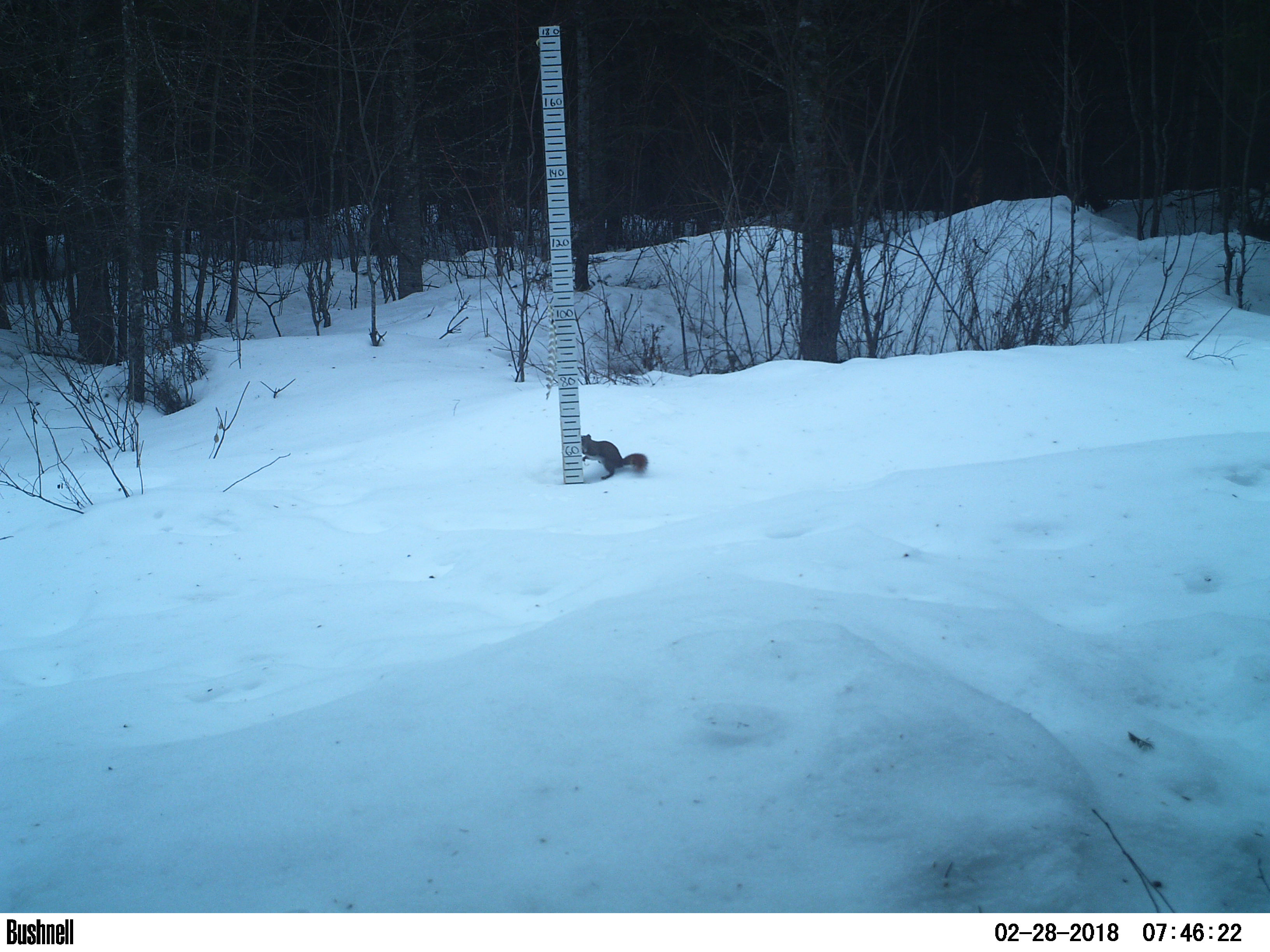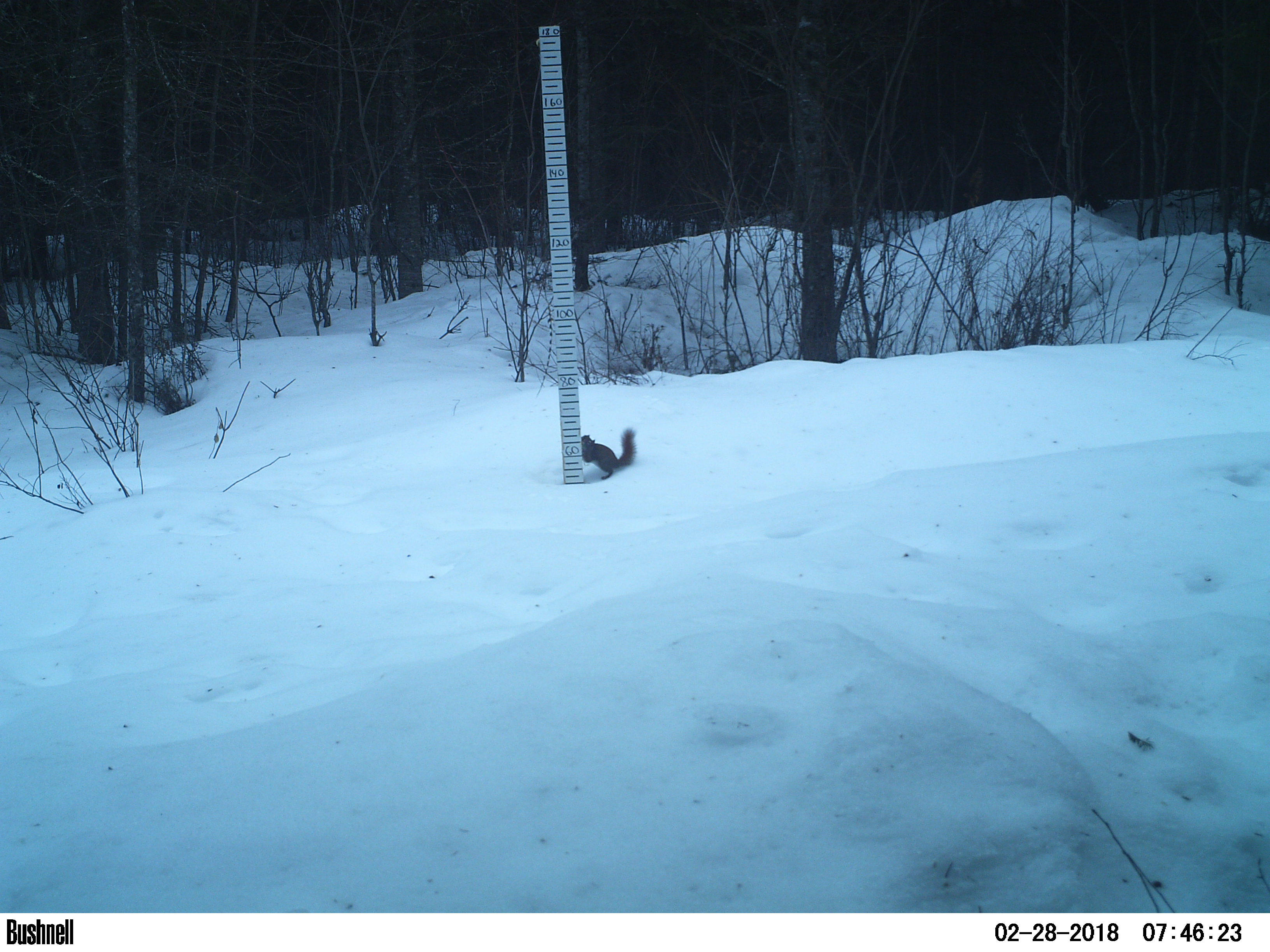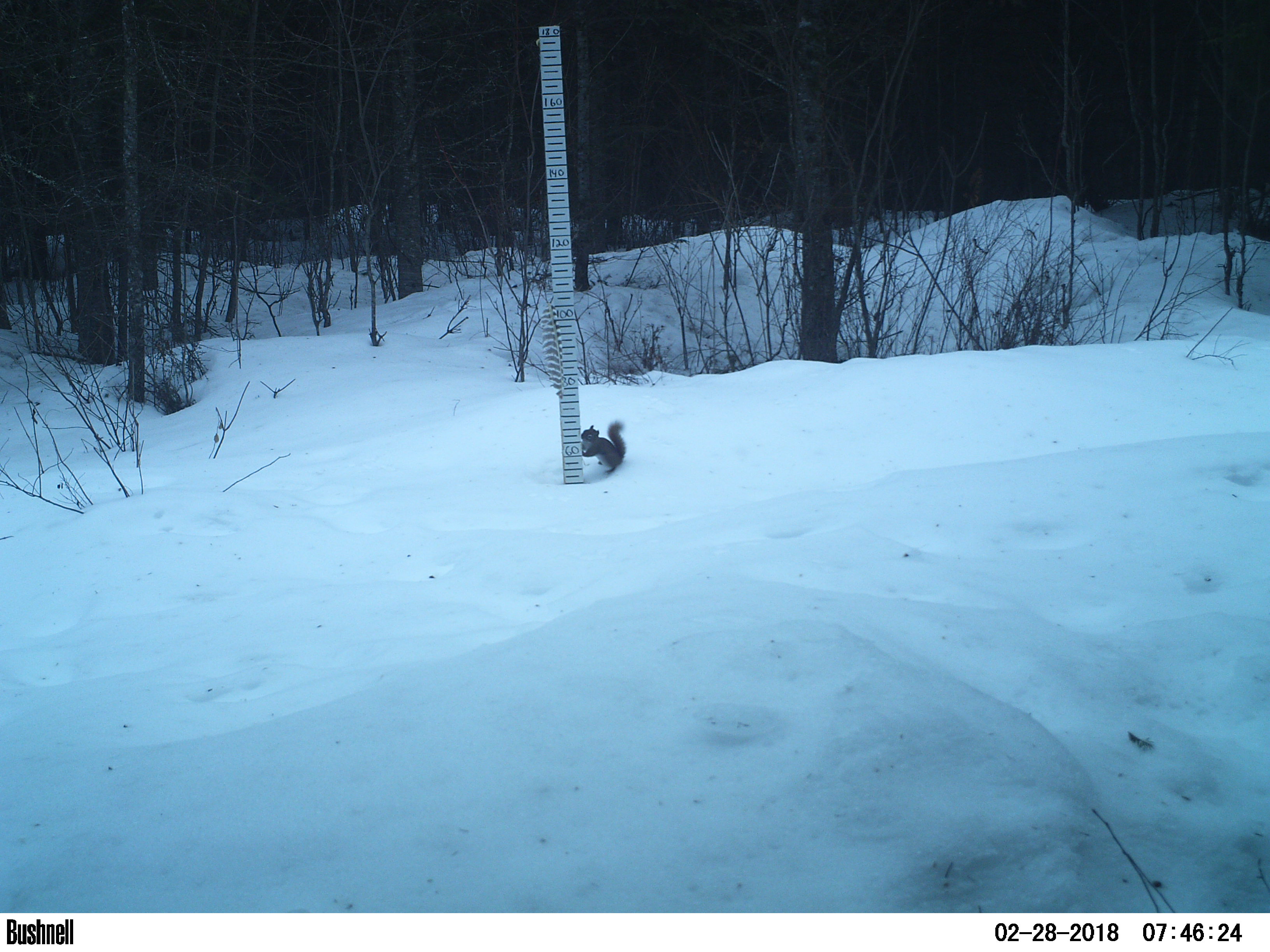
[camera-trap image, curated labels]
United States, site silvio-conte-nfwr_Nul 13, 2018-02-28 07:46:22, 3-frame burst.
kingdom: Animalia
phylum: Chordata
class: Mammalia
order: Rodentia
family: Sciuridae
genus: Tamiasciurus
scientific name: Tamiasciurus hudsonicus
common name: red squirrel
Red squirrel (Tamiasciurus hudsonicus).